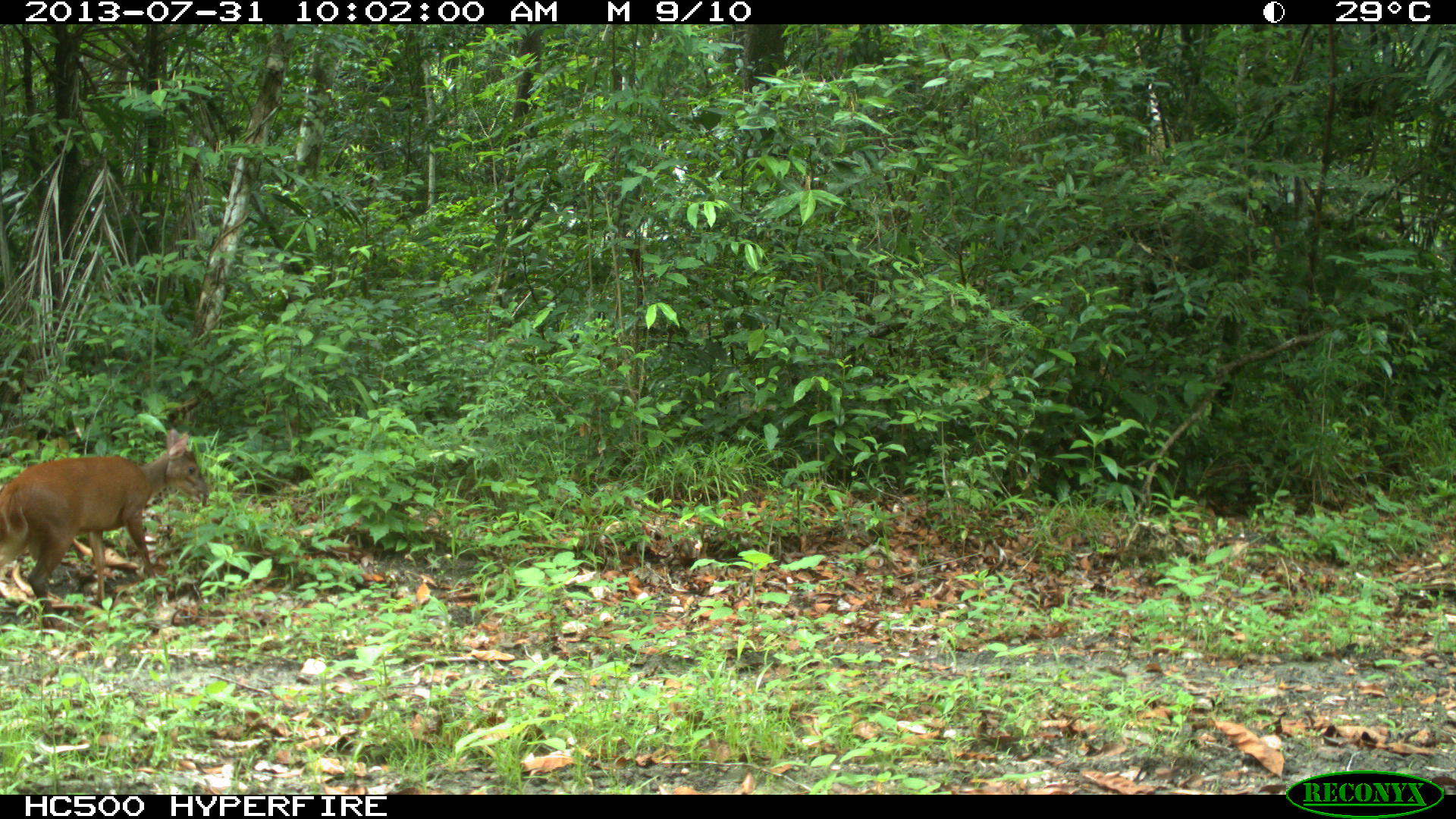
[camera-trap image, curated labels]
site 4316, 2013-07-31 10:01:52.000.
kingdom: Animalia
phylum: Chordata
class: Mammalia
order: Artiodactyla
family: Cervidae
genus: Mazama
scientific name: Mazama temama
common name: central american red brocket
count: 1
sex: male